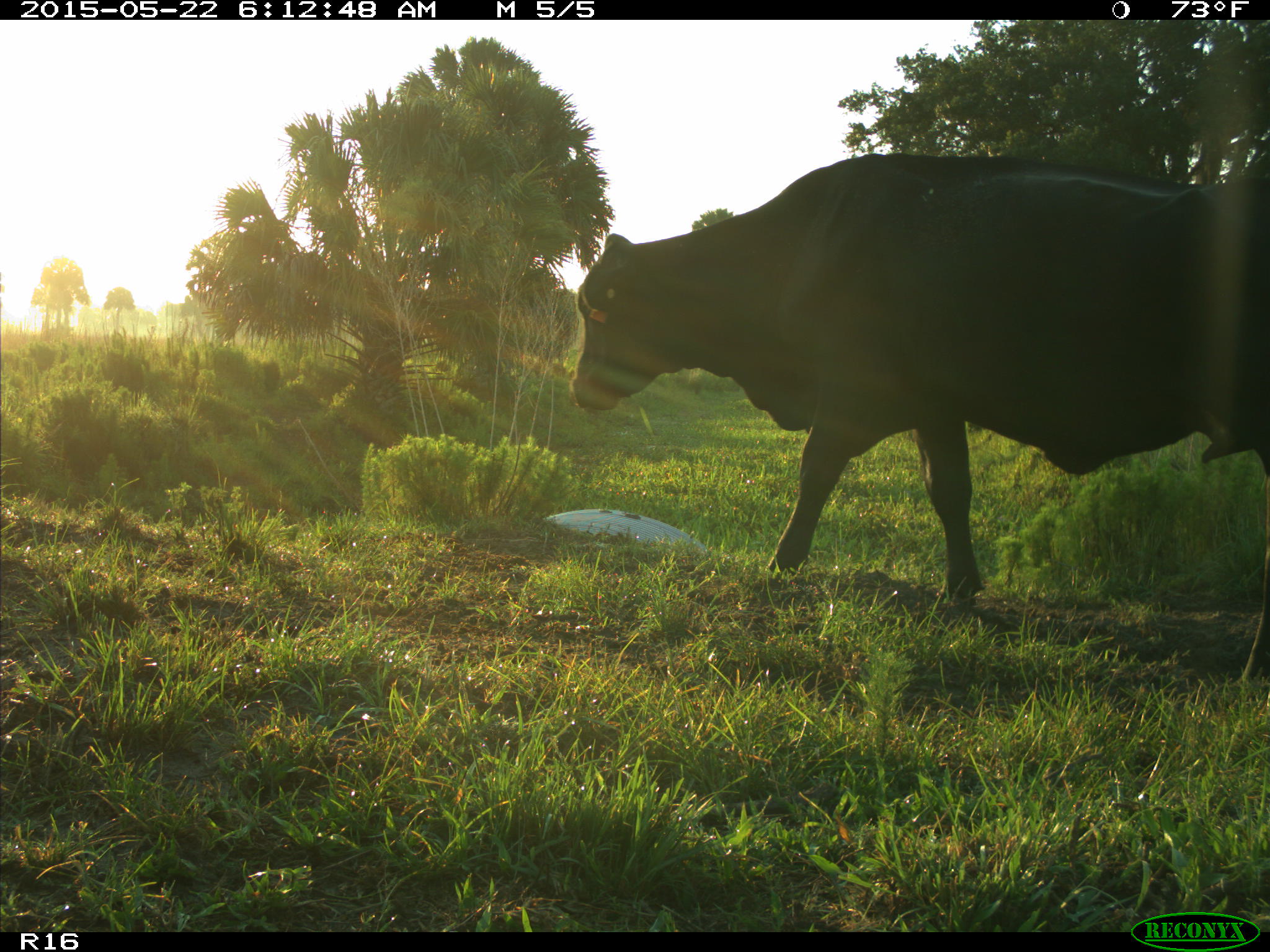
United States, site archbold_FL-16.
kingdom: Animalia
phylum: Chordata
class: Mammalia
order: Artiodactyla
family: Bovidae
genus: Bos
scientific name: Bos taurus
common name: domestic cow